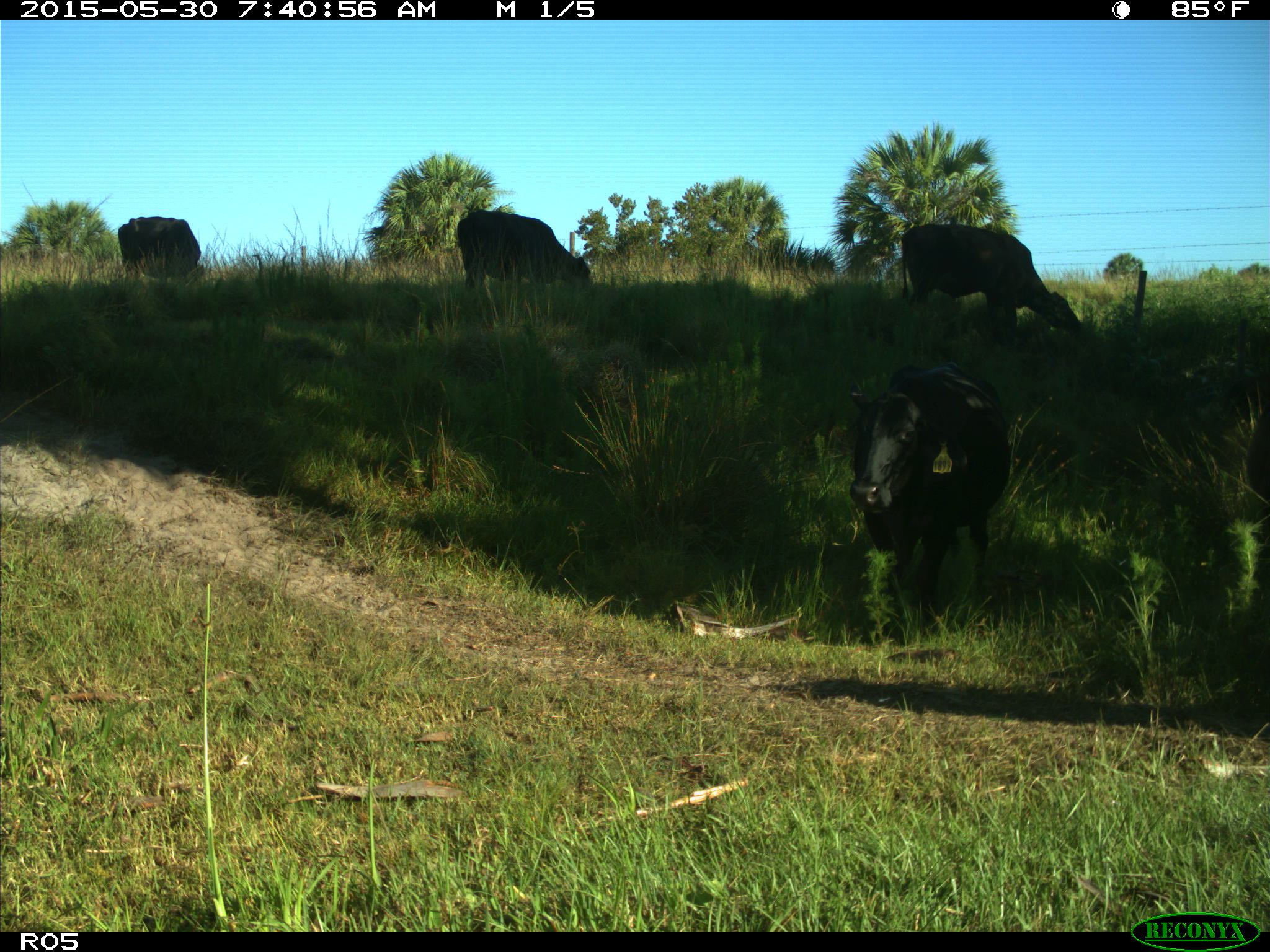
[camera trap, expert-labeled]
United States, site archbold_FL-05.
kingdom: Animalia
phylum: Chordata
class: Mammalia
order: Artiodactyla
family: Bovidae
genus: Bos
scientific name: Bos taurus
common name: domestic cow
Bos taurus (domestic cow).